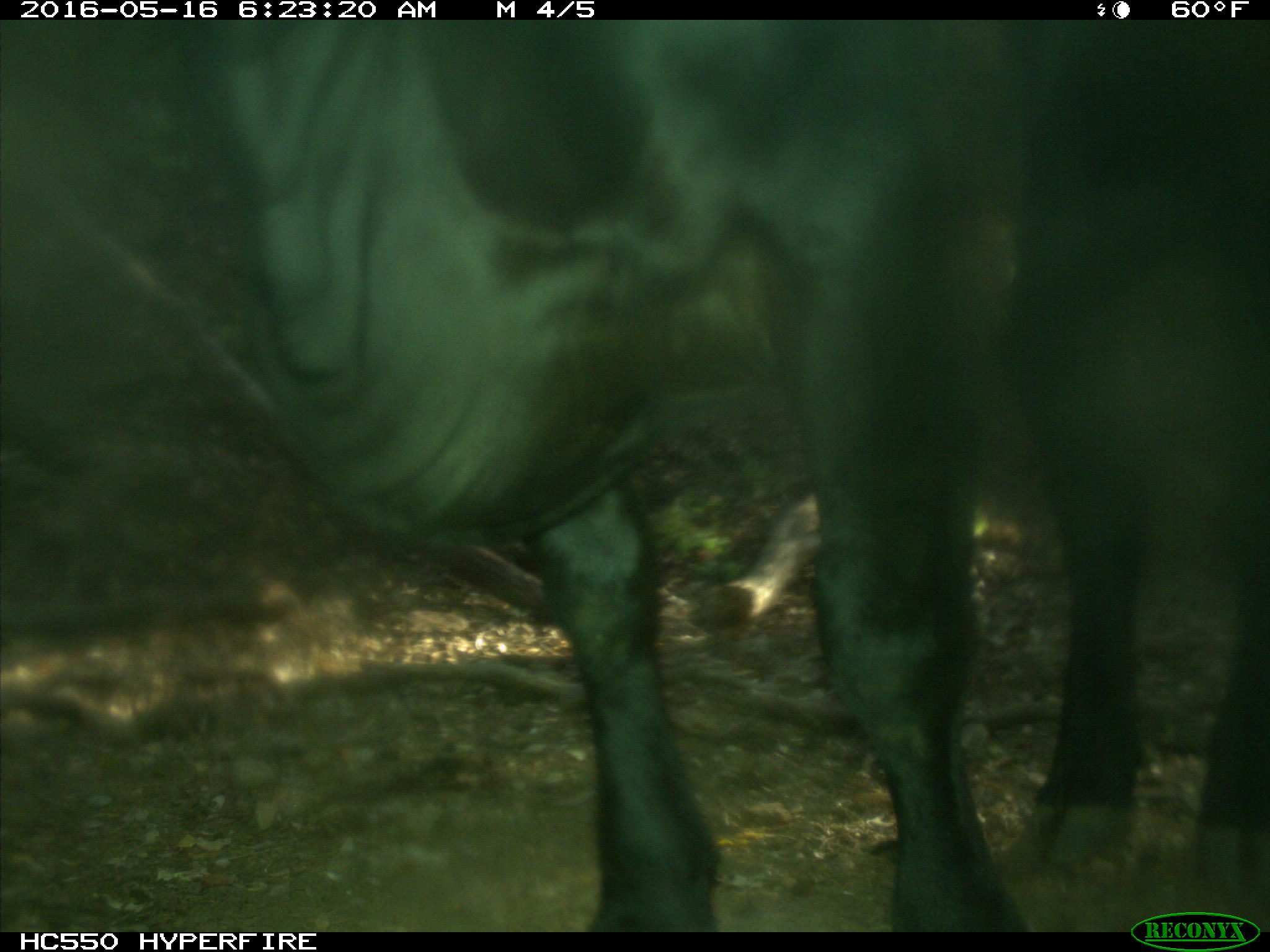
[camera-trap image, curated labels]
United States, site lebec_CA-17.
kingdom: Animalia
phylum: Chordata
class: Mammalia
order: Artiodactyla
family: Bovidae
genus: Bos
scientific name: Bos taurus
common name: domestic cow